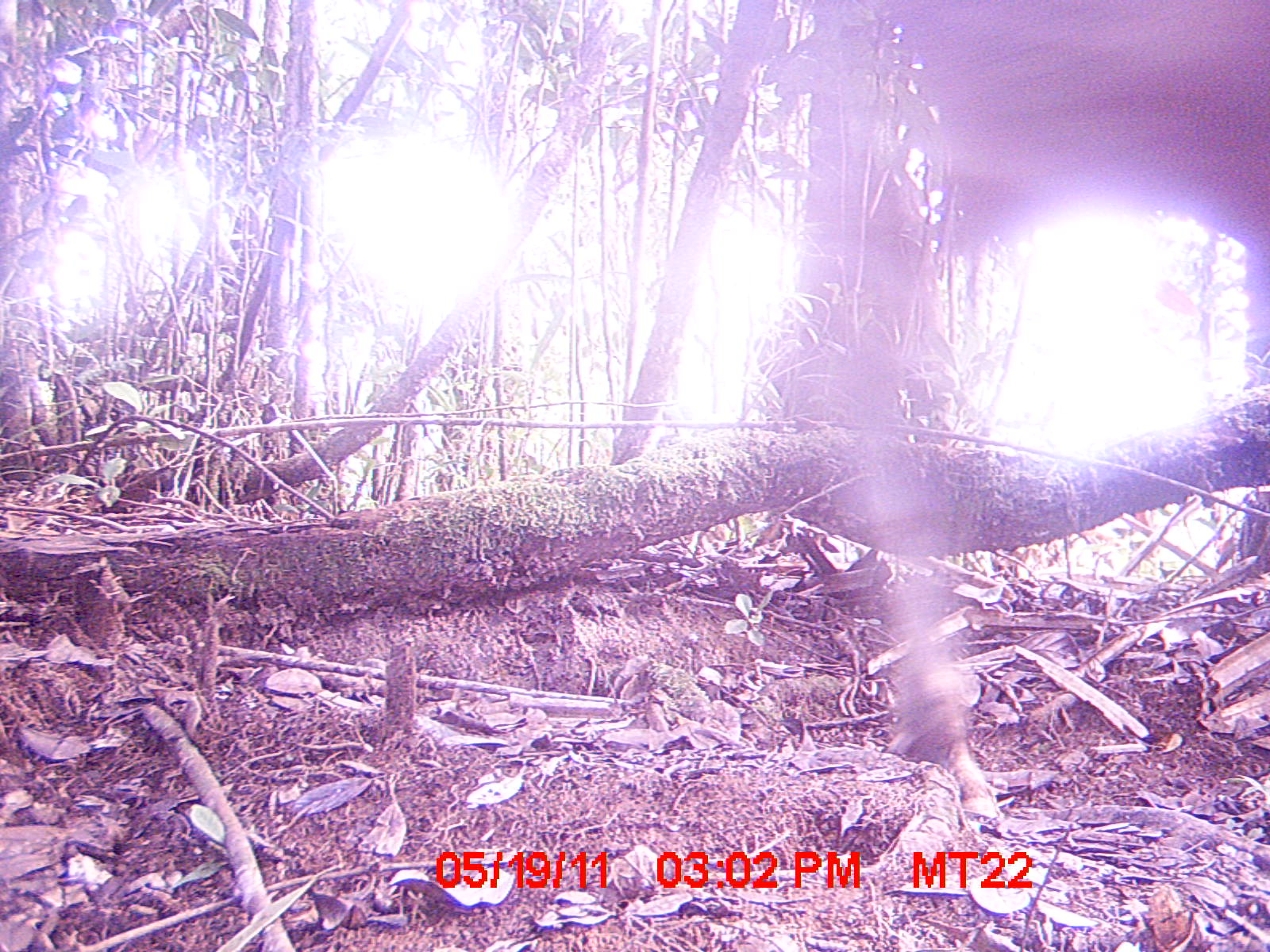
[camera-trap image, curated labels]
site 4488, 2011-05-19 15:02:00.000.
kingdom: Animalia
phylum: Chordata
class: Mammalia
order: Artiodactyla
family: Bovidae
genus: Bos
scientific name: Bos taurus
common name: domestic cattle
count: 3